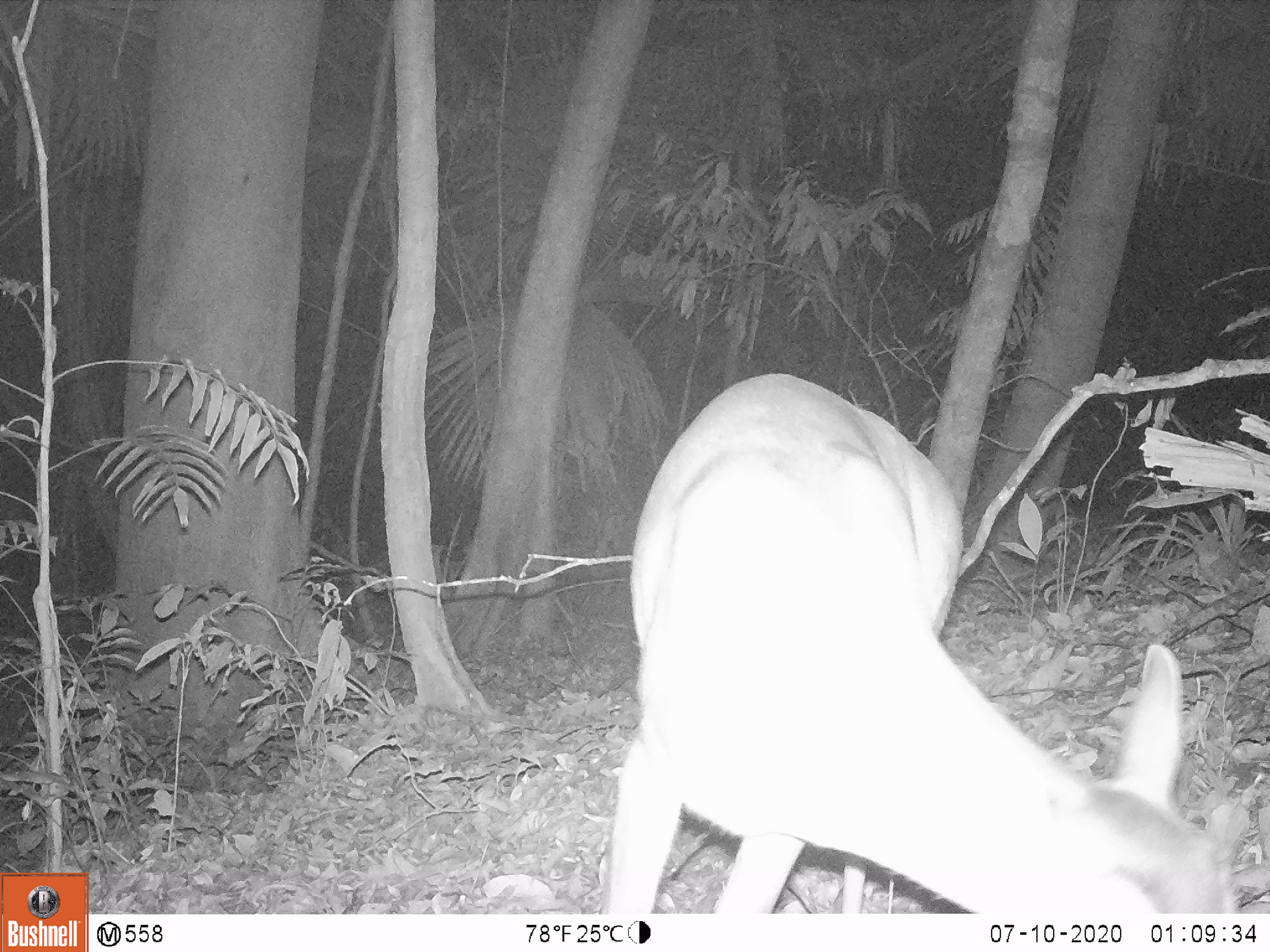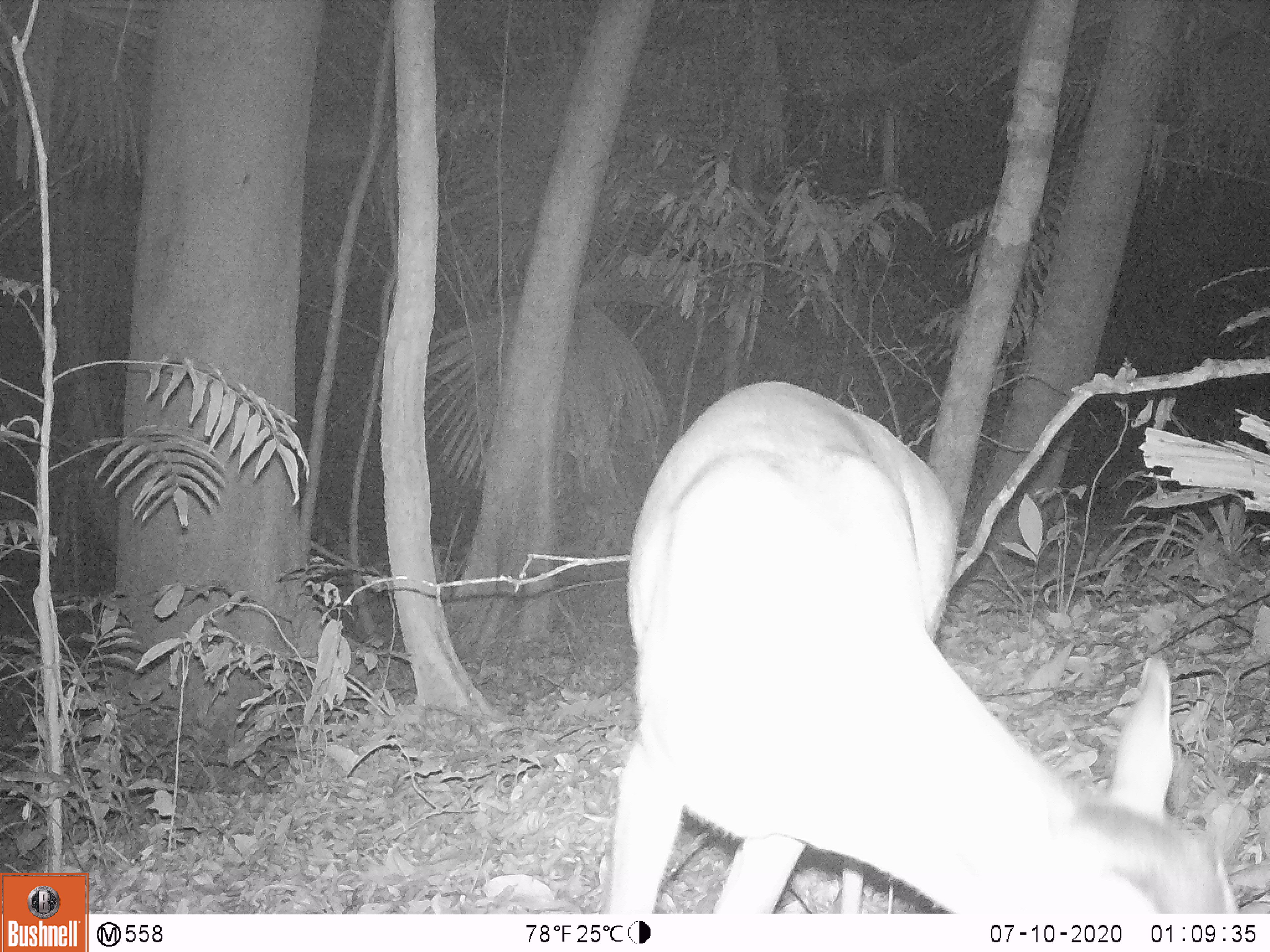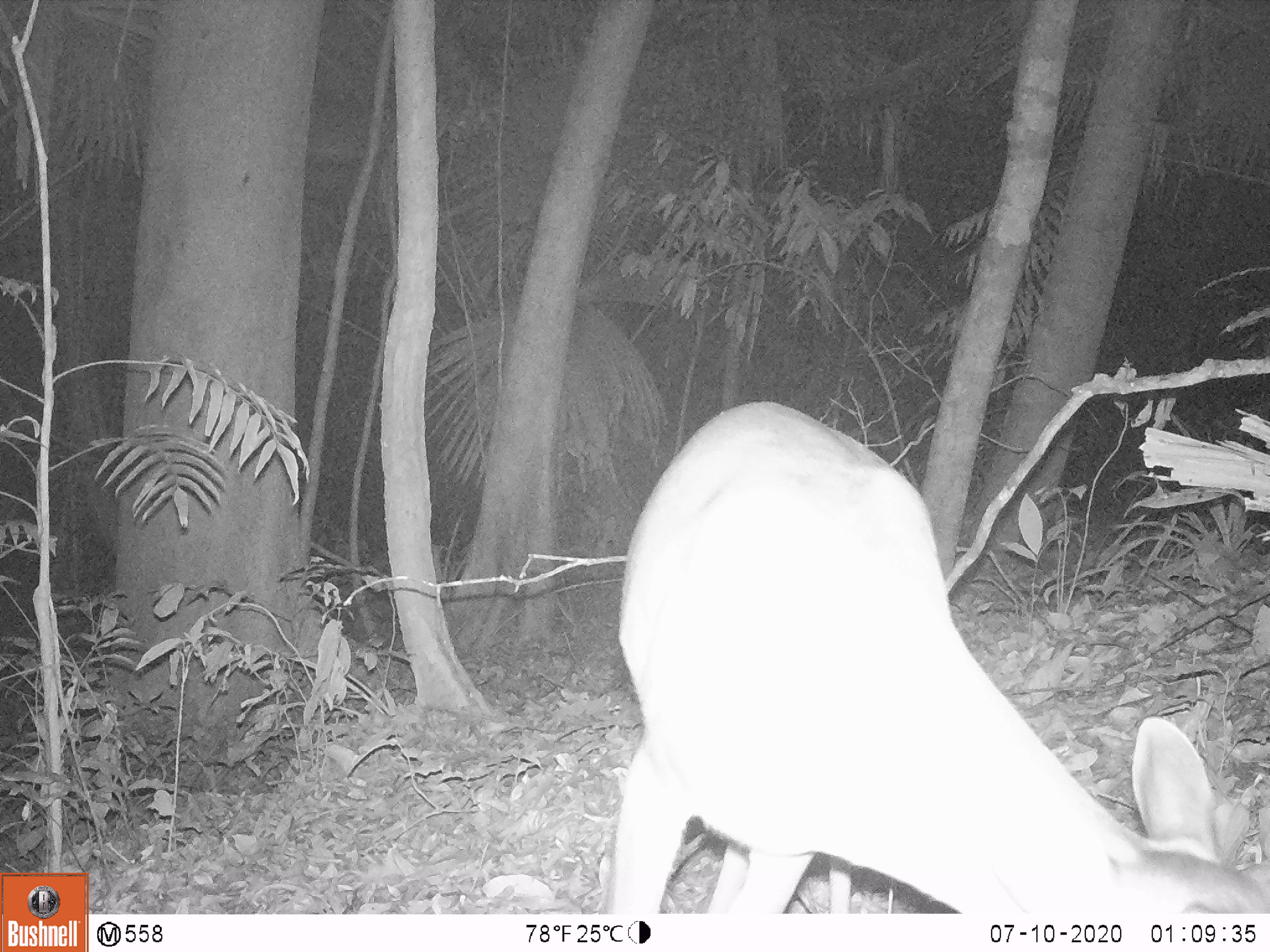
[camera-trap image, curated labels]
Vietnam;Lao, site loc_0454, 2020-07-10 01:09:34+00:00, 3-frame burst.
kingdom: Animalia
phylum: Chordata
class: Mammalia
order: Artiodactyla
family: Cervidae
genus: Muntiacus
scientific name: Muntiacus vuquangensis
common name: large-antlered muntjac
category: large antlered muntjac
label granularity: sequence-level